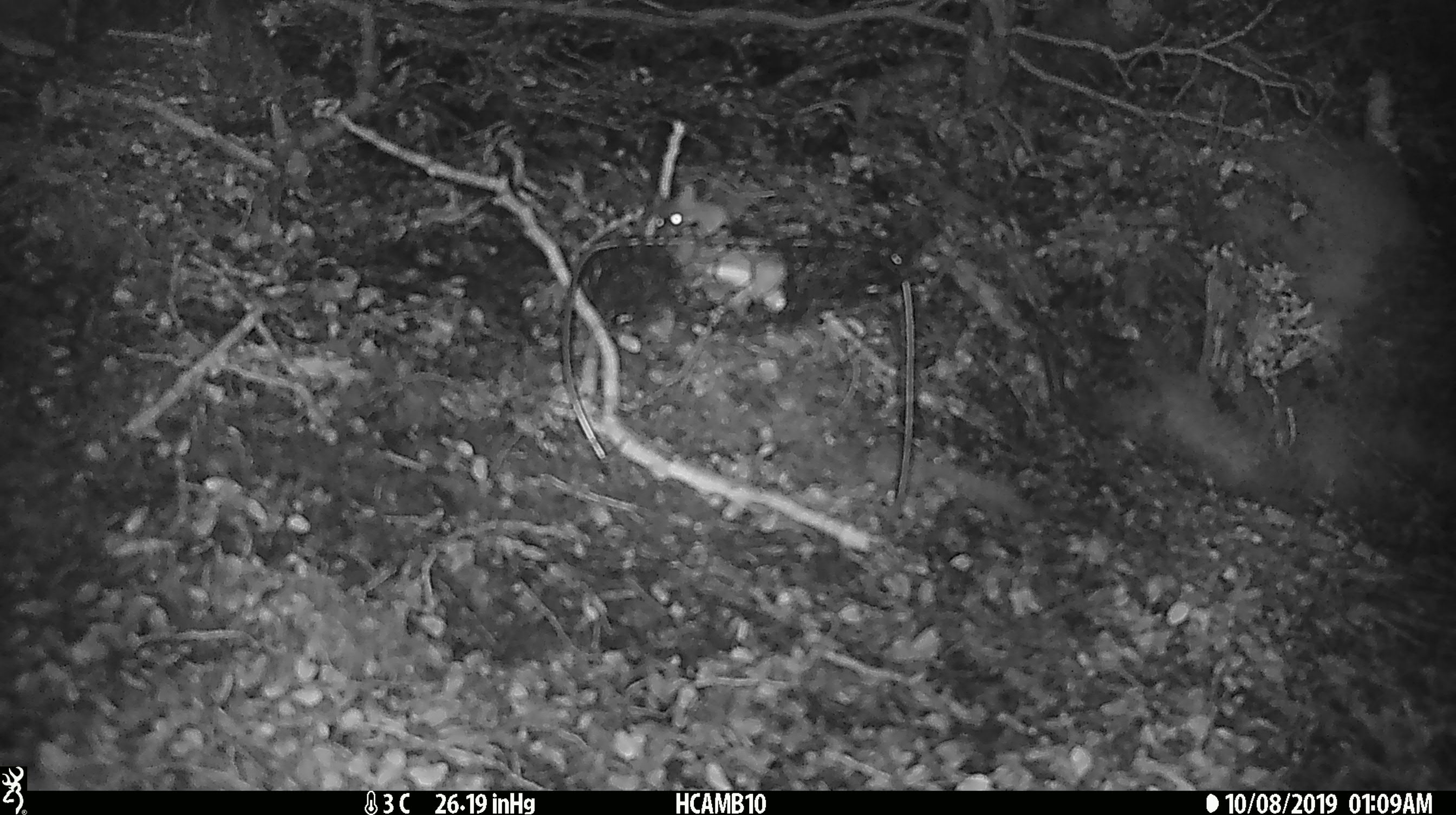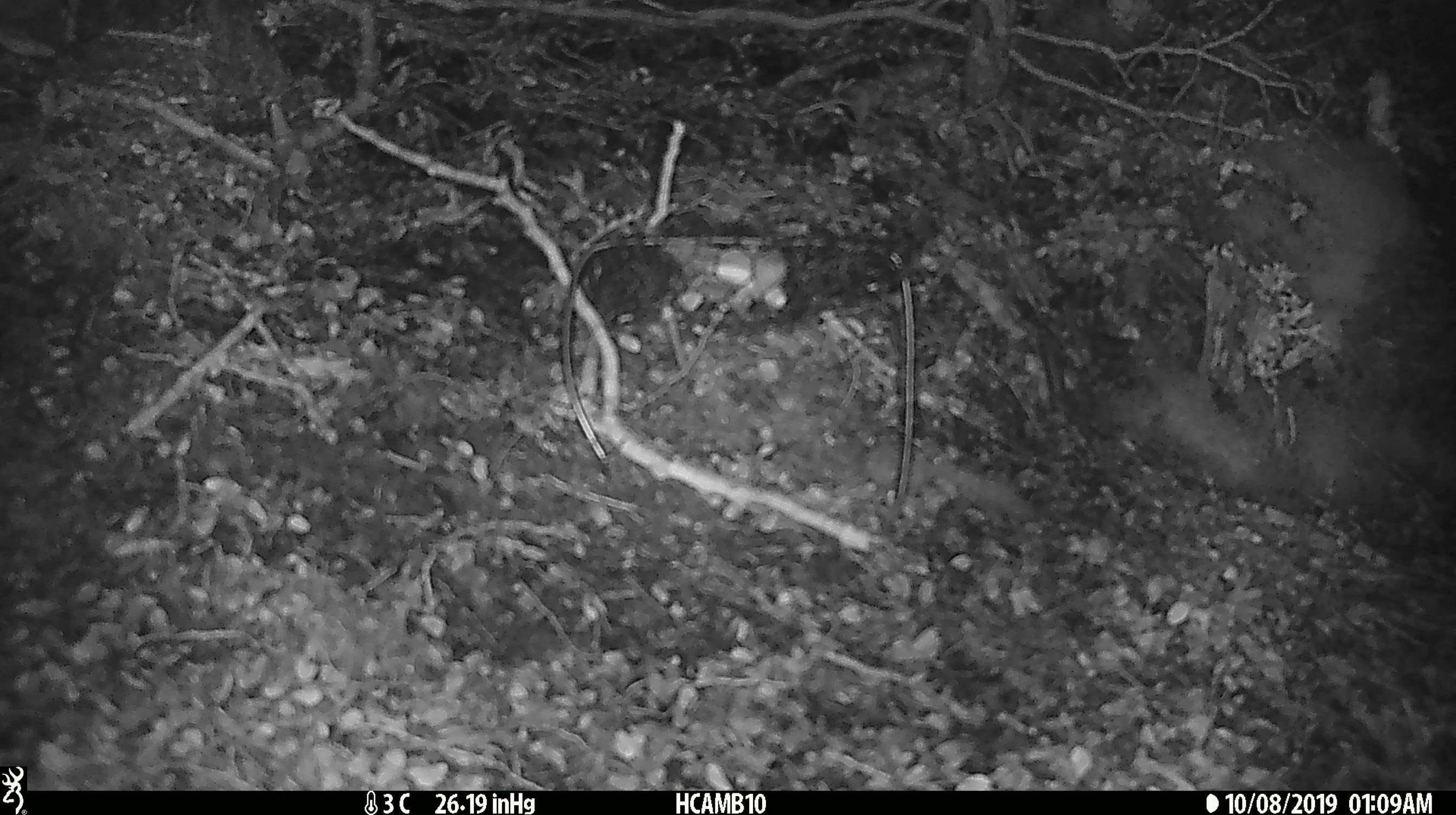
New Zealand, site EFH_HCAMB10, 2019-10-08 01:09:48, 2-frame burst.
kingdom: Animalia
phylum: Chordata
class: Mammalia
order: Rodentia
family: Muridae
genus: Mus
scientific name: Mus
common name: mouse